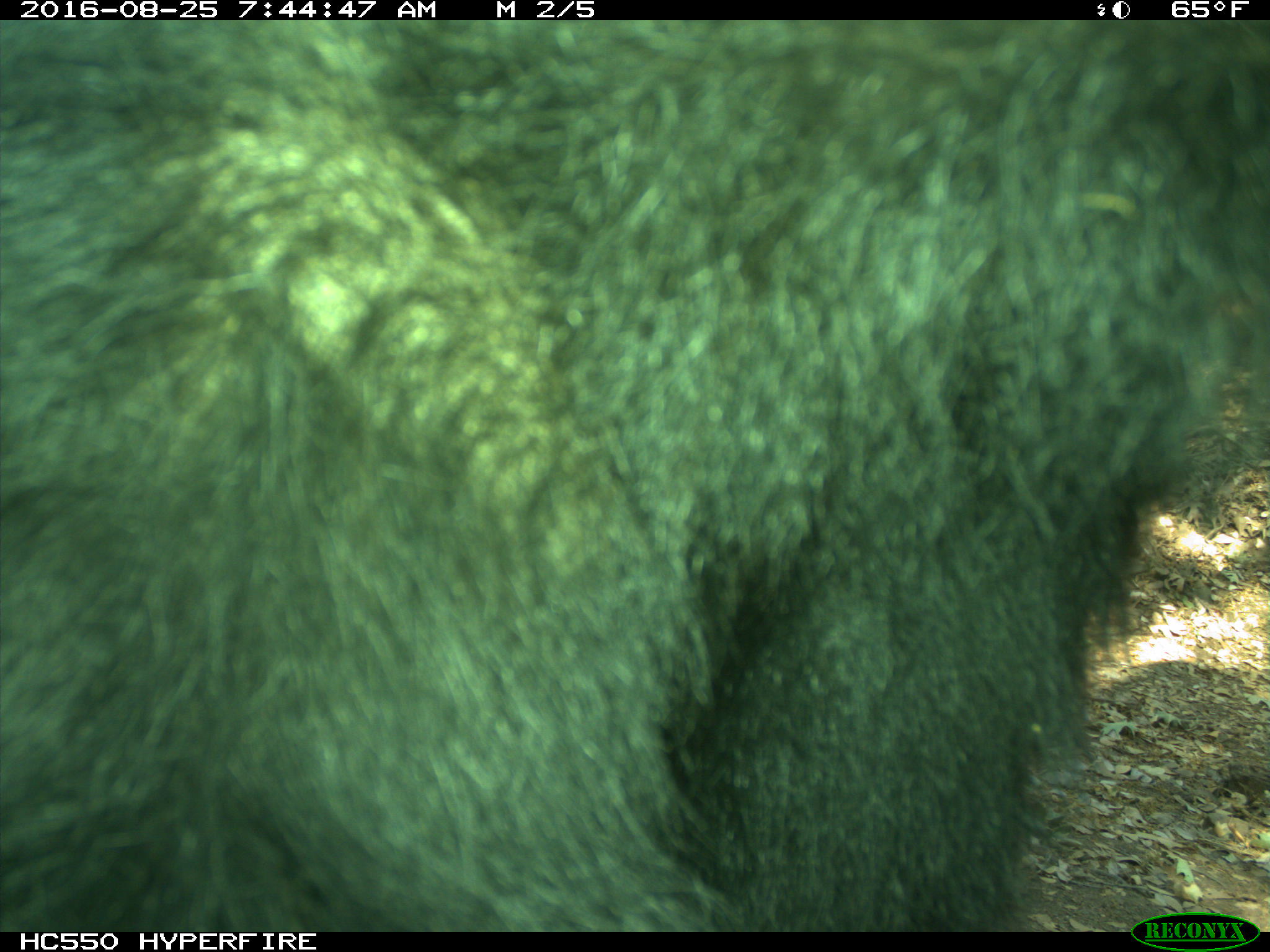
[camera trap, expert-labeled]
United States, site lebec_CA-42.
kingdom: Animalia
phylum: Chordata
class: Mammalia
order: Carnivora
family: Ursidae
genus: Ursus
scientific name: Ursus americanus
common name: american black bear